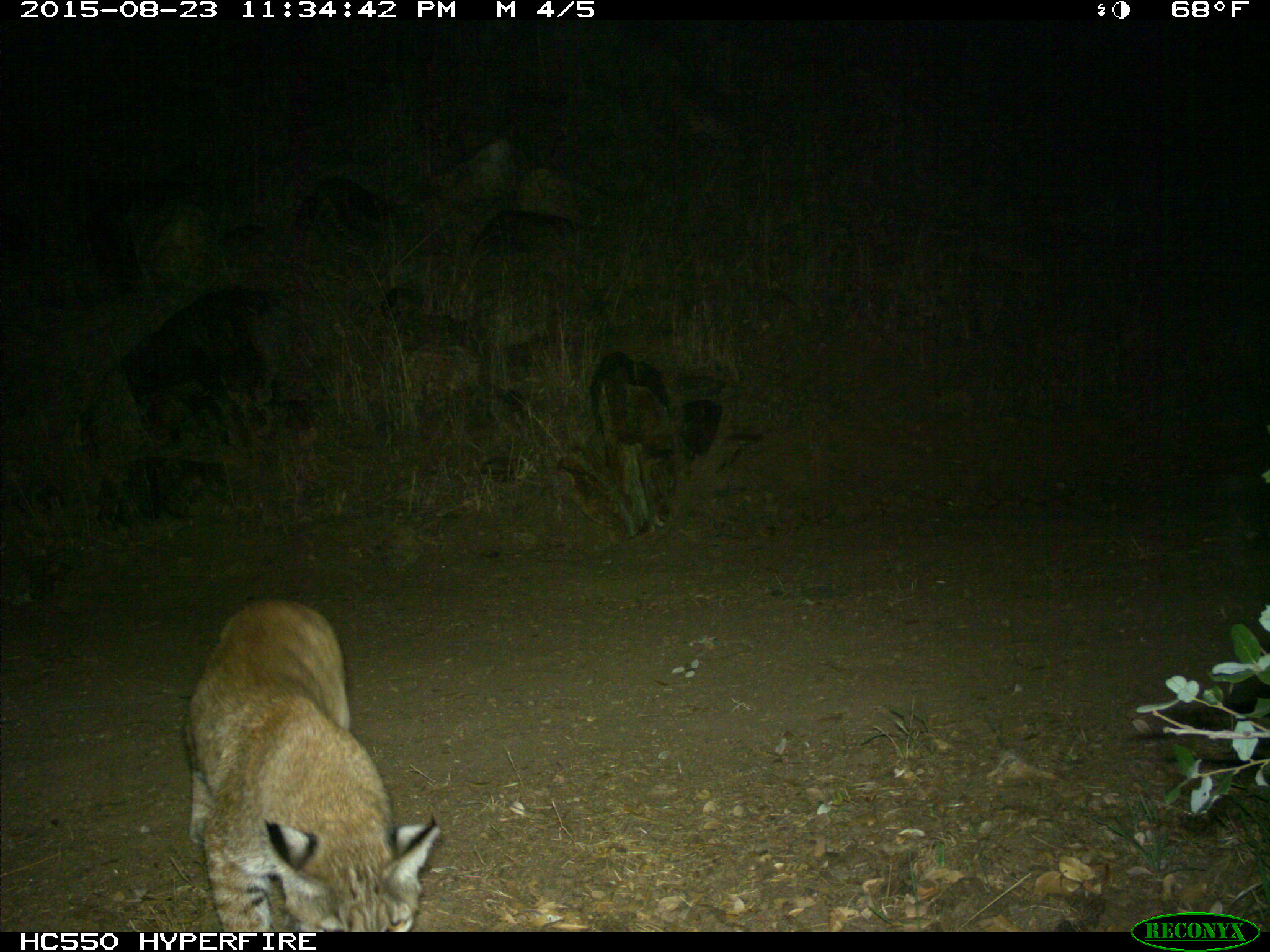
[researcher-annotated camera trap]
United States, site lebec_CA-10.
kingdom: Animalia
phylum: Chordata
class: Mammalia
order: Carnivora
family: Felidae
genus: Lynx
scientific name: Lynx rufus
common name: bobcat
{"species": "Lynx rufus (bobcat)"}